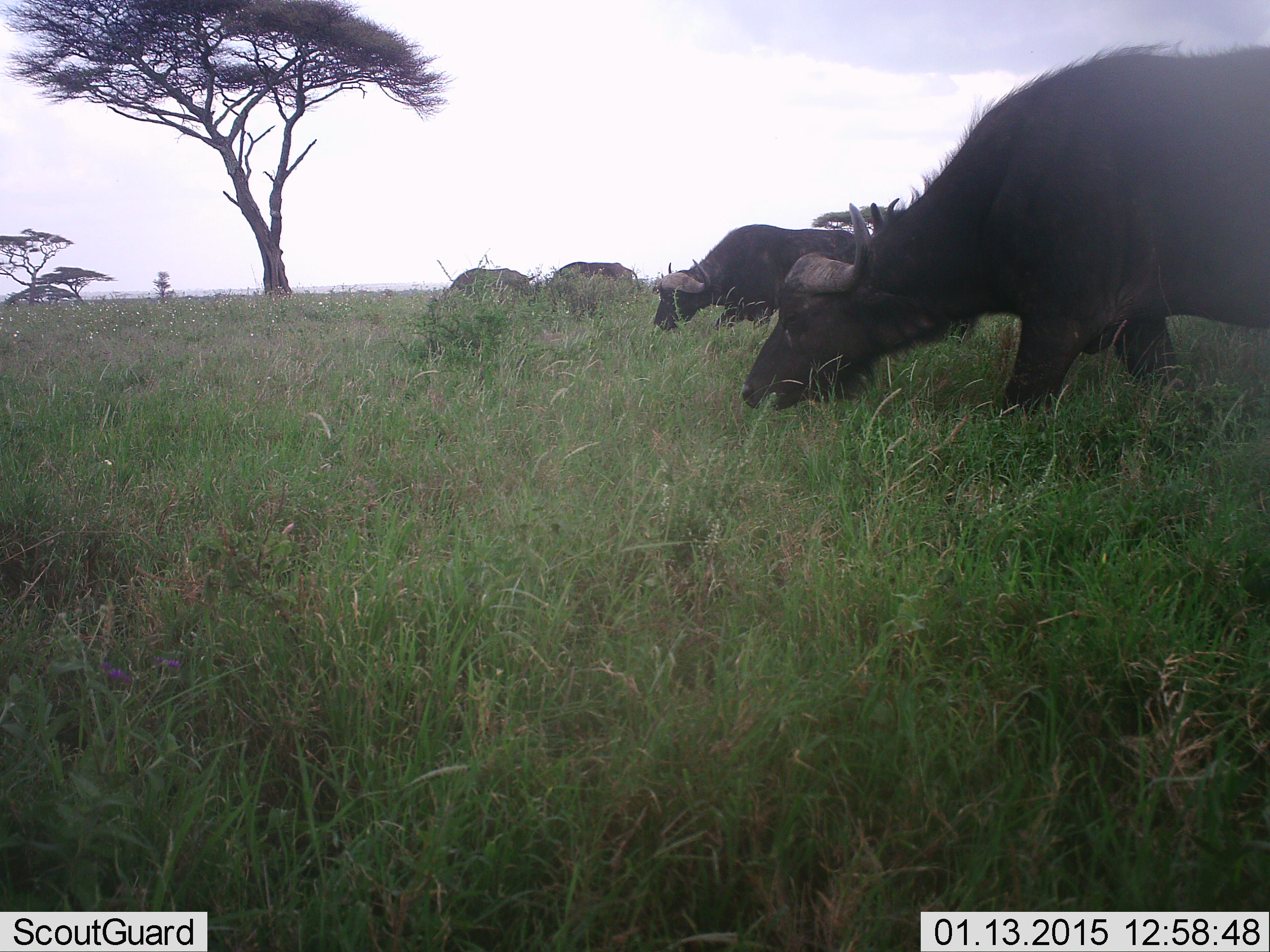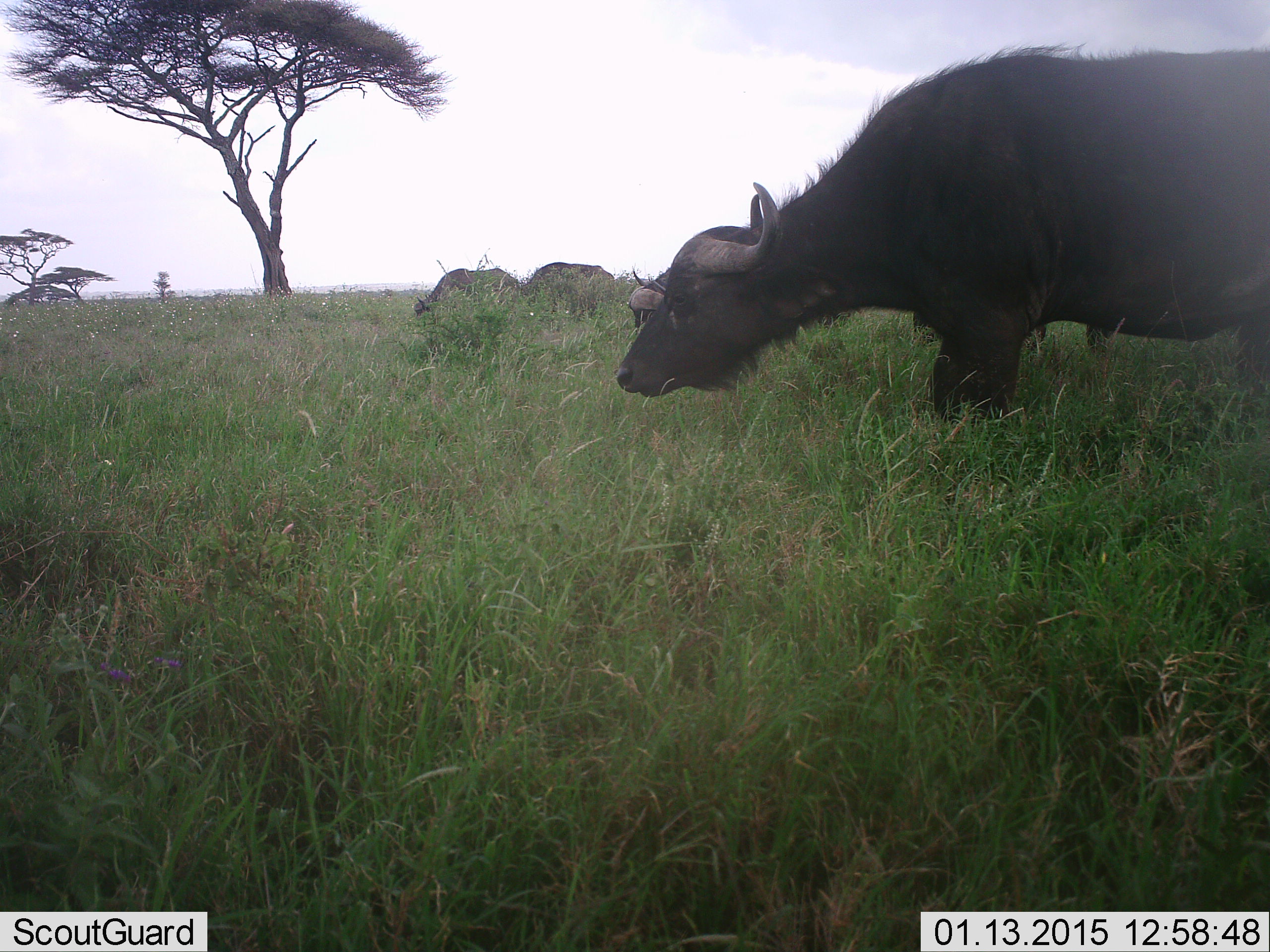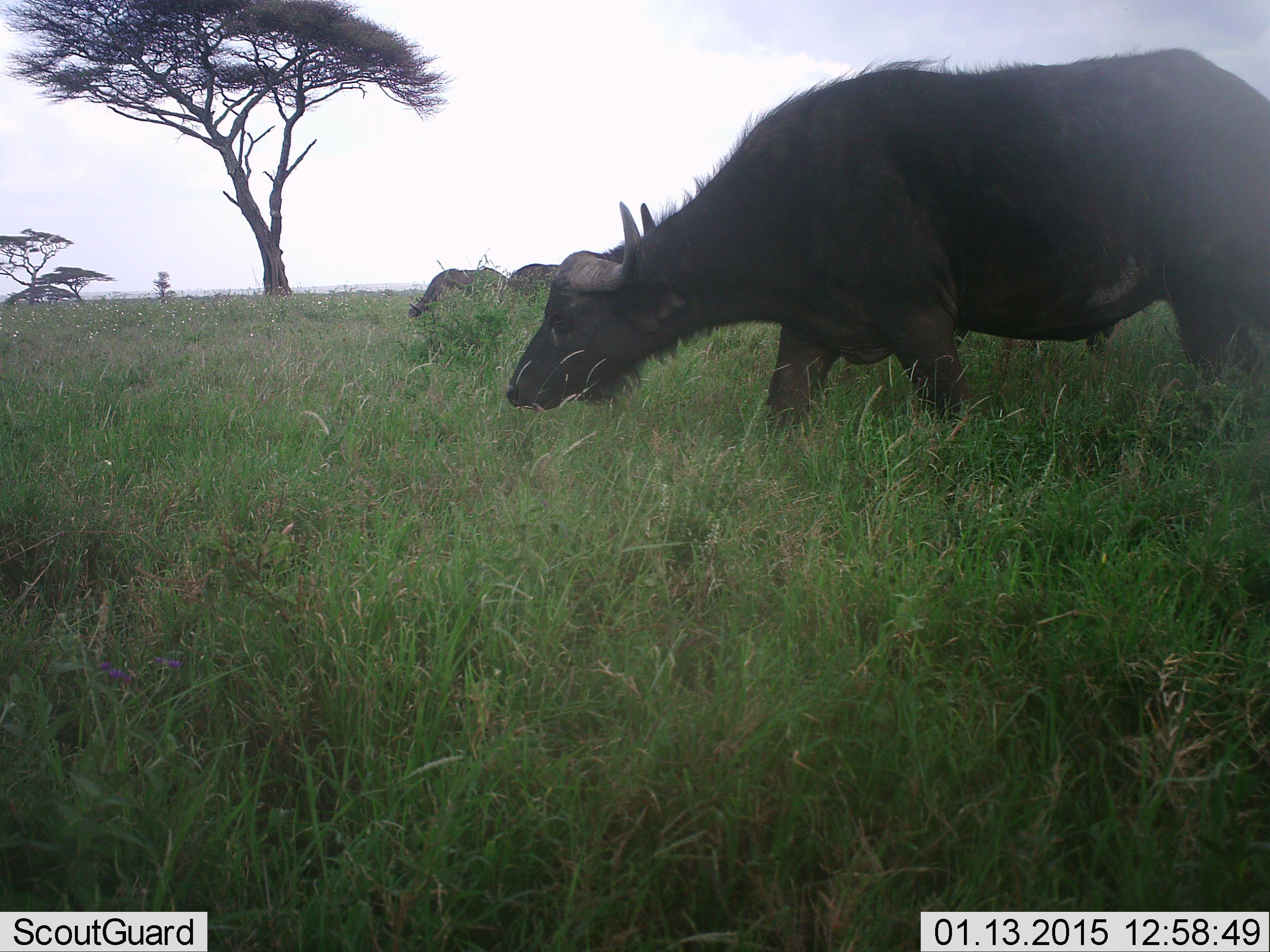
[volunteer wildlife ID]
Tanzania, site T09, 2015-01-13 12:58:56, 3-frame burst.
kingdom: Animalia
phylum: Chordata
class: Mammalia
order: Artiodactyla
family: Bovidae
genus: Syncerus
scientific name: Syncerus caffer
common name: cape buffalo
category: buffalo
Buffalo (cape buffalo) (Syncerus caffer), count 4. Behavior (volunteer vote fractions): standing 0%, resting 0%, moving 70%, interacting 0%. Young present (vote fraction): 0%. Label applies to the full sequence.